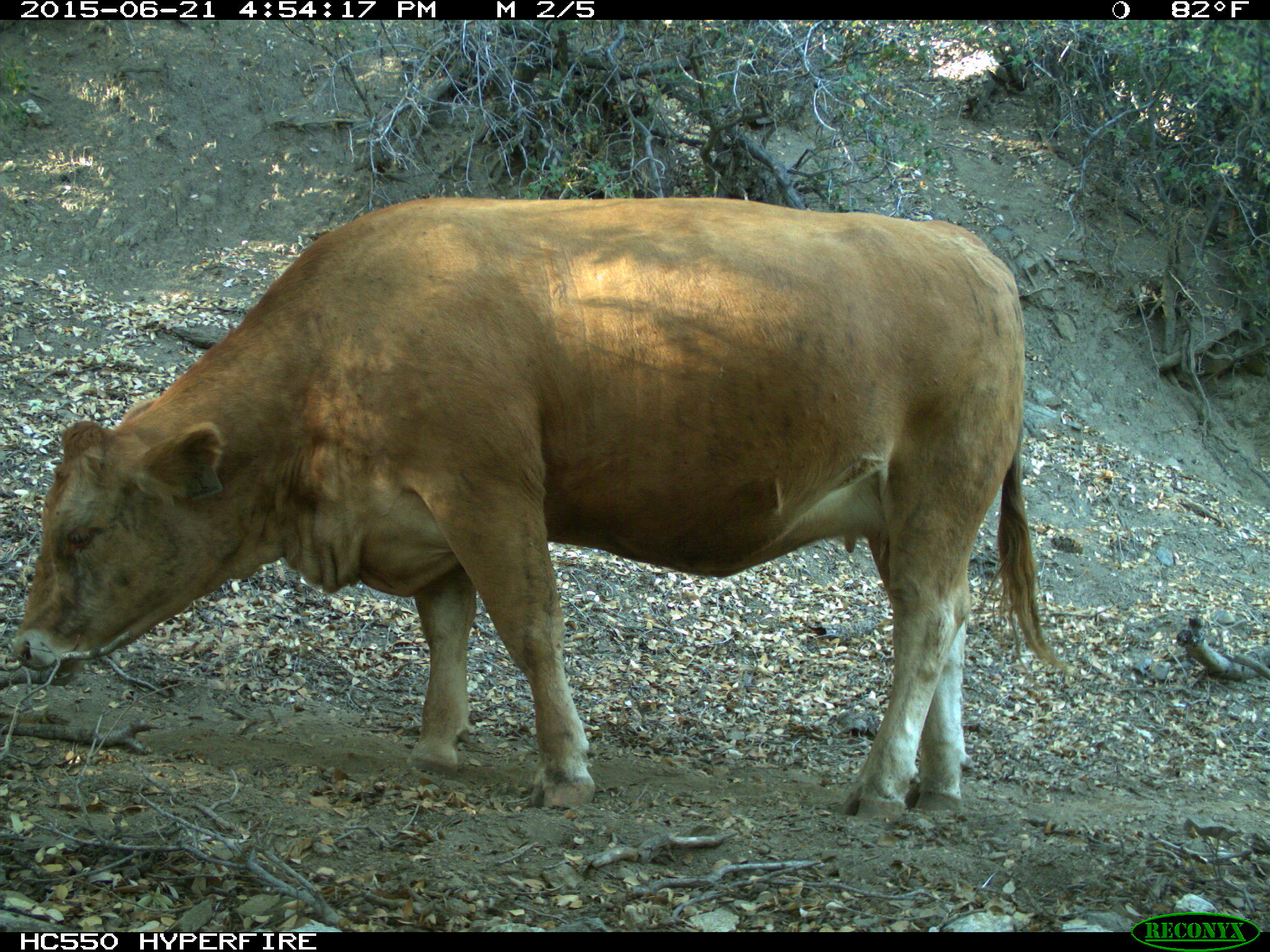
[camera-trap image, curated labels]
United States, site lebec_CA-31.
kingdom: Animalia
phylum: Chordata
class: Mammalia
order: Artiodactyla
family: Bovidae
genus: Bos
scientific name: Bos taurus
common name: domestic cow